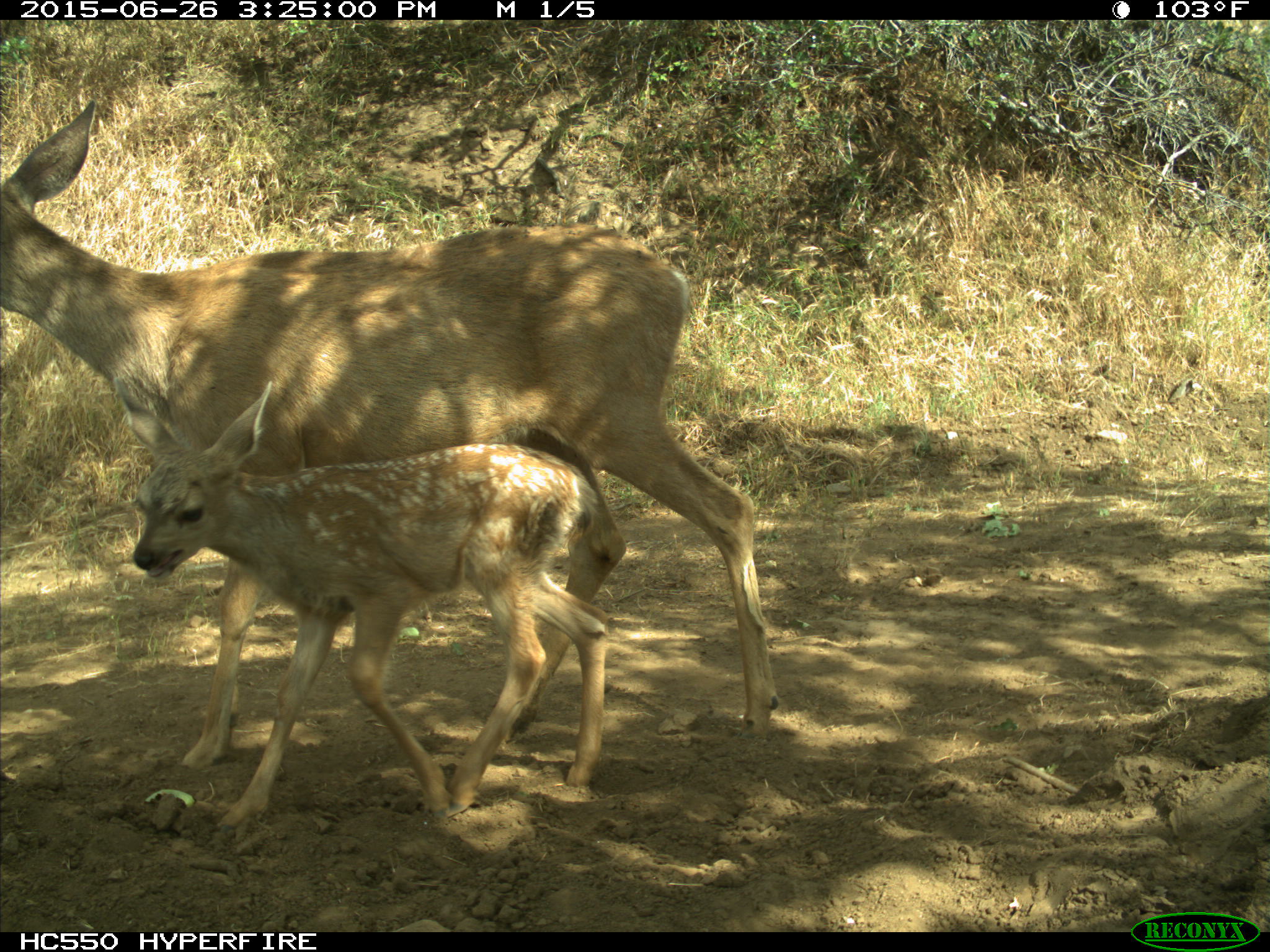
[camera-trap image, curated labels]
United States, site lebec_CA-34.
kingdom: Animalia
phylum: Chordata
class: Mammalia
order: Artiodactyla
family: Cervidae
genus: Odocoileus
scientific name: Odocoileus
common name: deer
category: unidentified deer